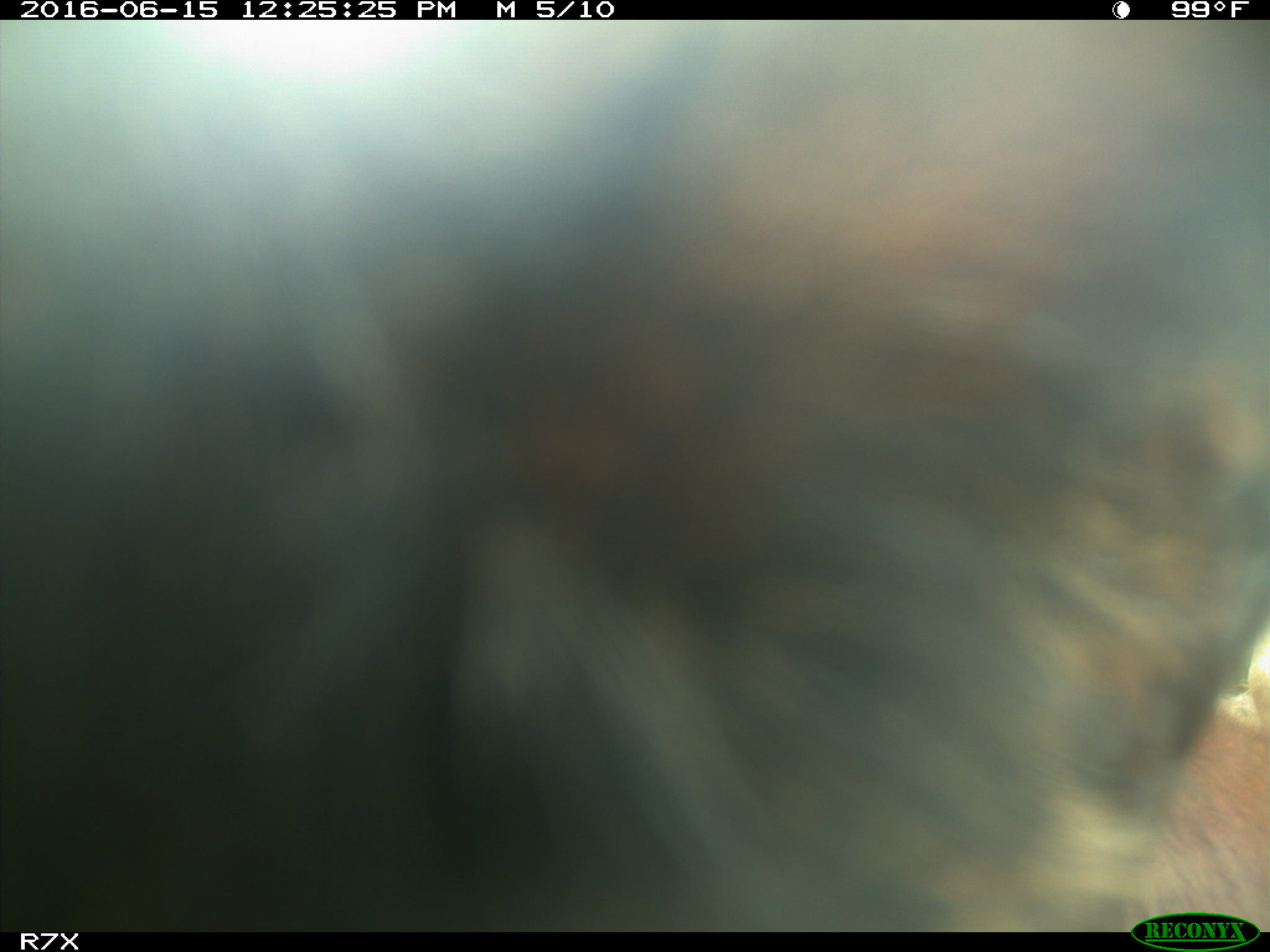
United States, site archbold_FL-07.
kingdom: Animalia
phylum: Chordata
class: Mammalia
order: Artiodactyla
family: Bovidae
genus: Bos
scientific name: Bos taurus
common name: domestic cow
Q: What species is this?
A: Bos taurus (domestic cow).